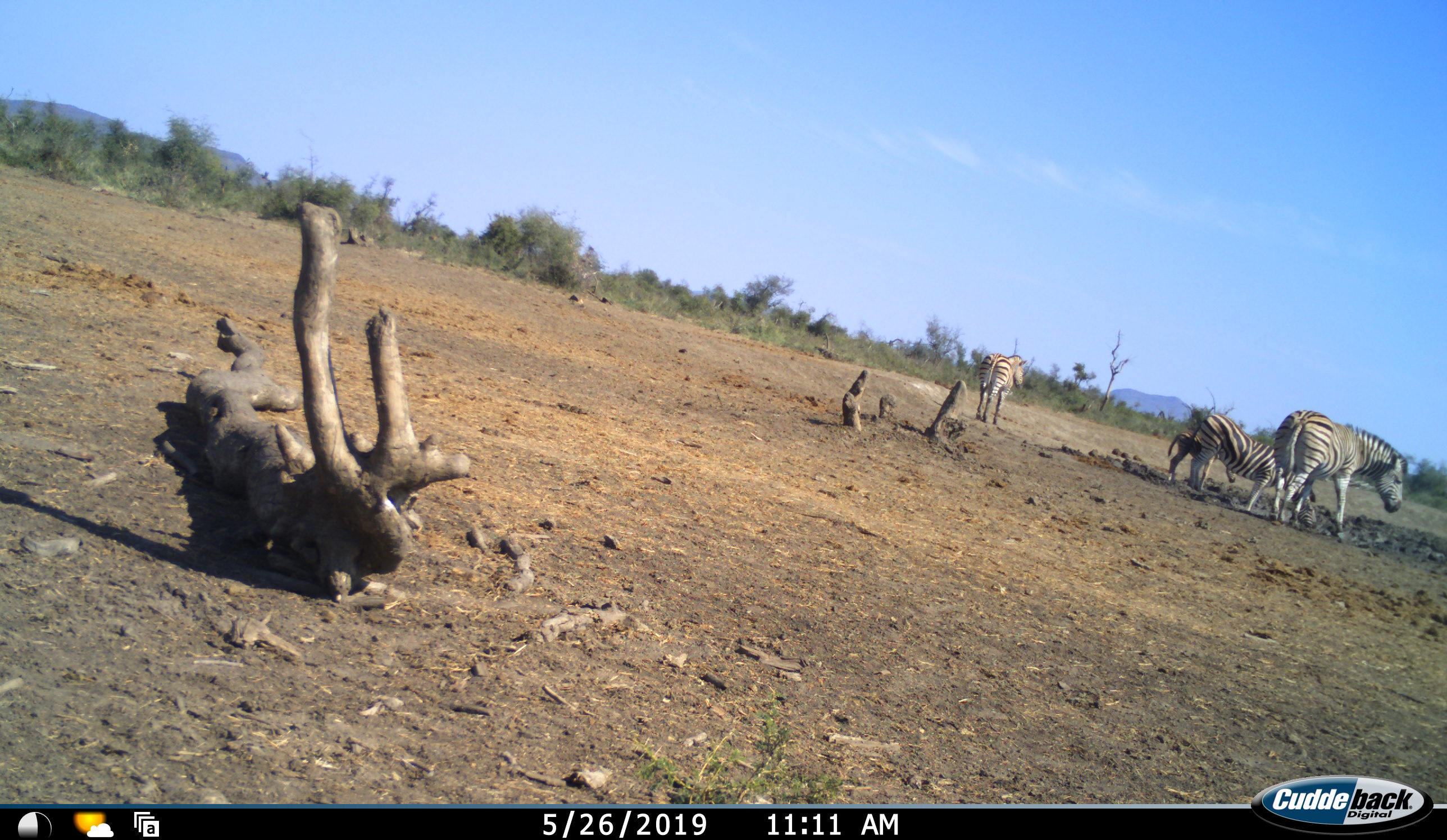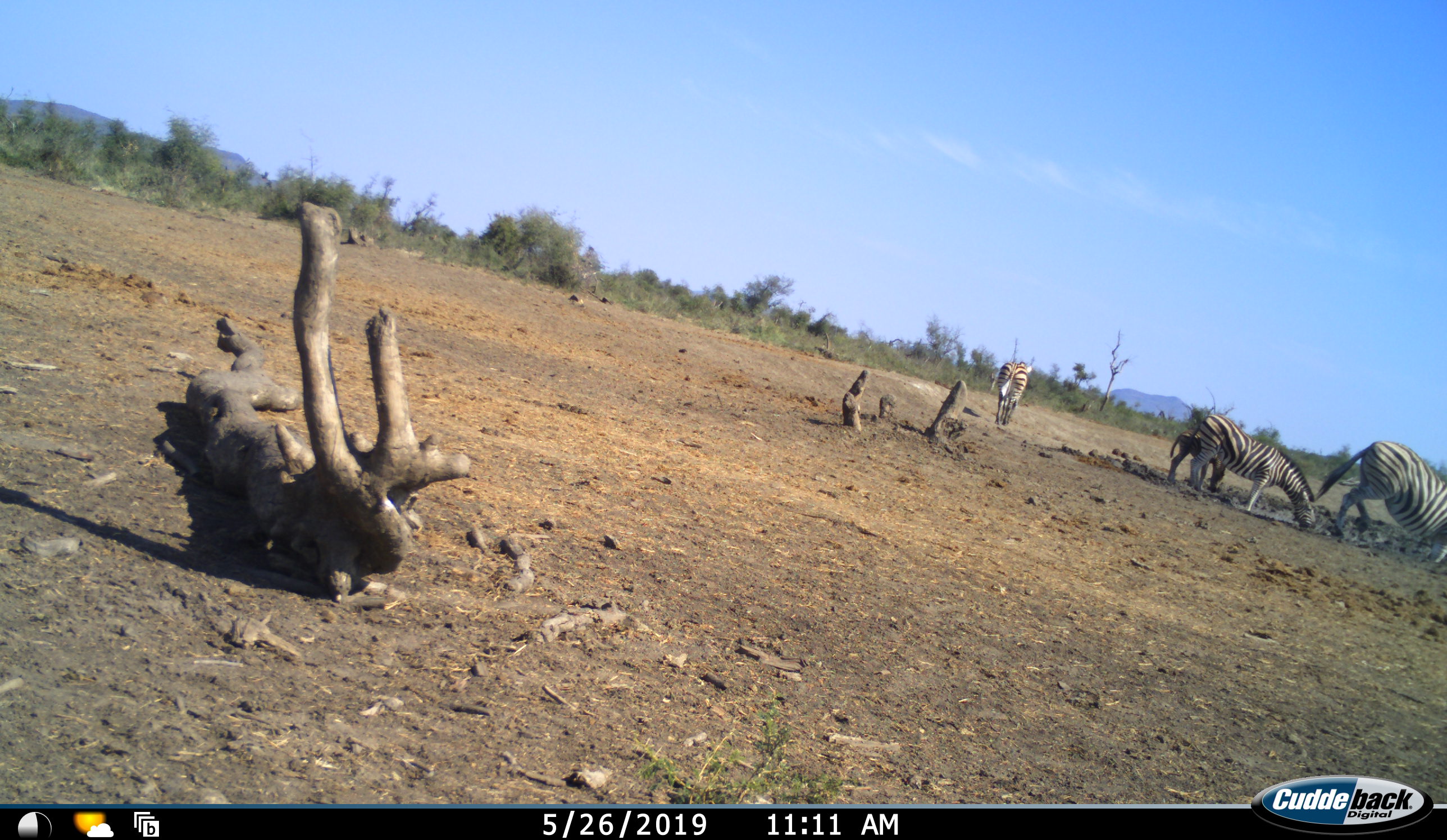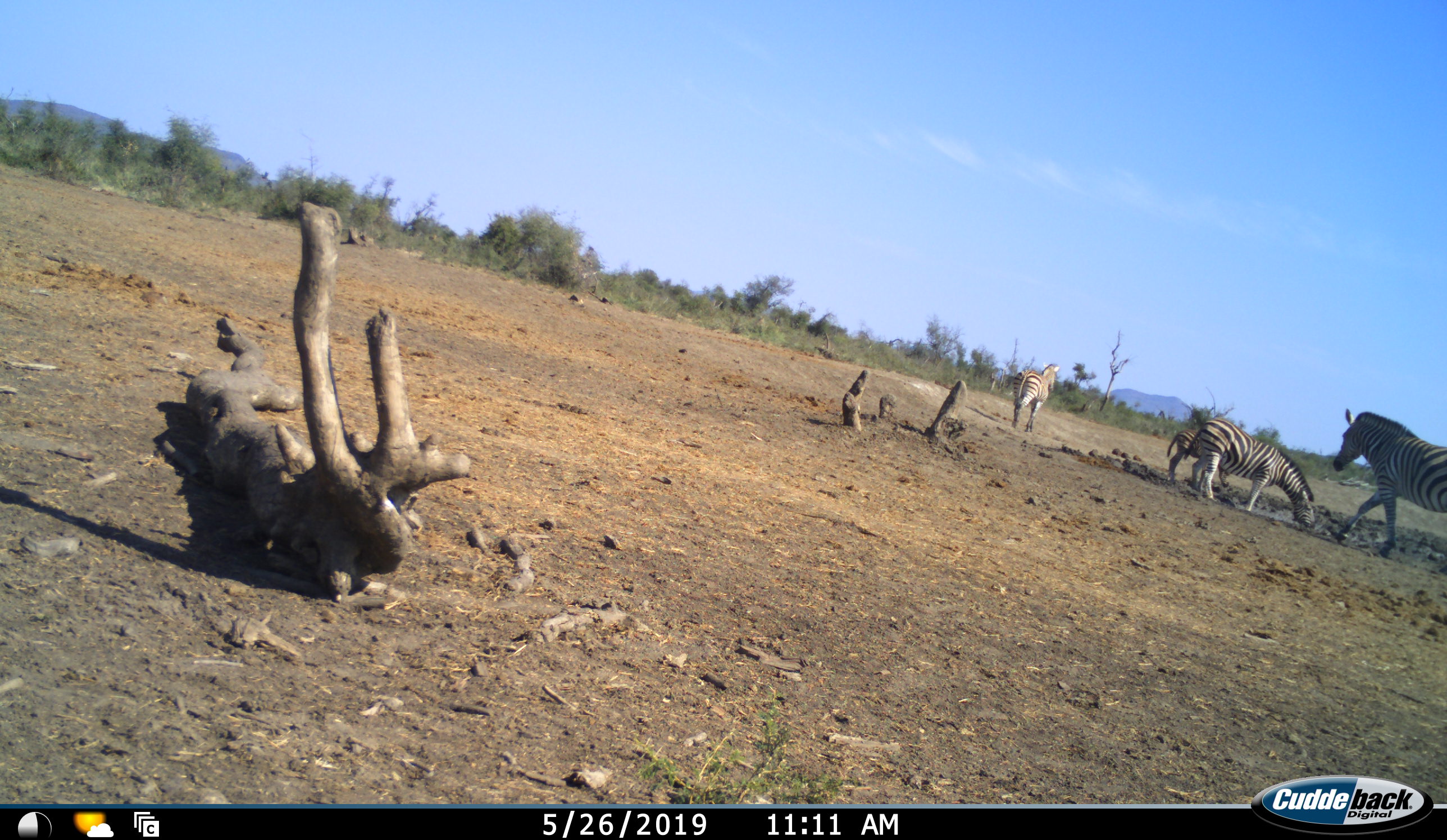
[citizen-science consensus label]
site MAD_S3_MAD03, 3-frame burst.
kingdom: Animalia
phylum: Chordata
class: Mammalia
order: Perissodactyla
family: Equidae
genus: Equus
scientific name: Equus quagga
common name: plains zebra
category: zebraplains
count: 4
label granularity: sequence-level